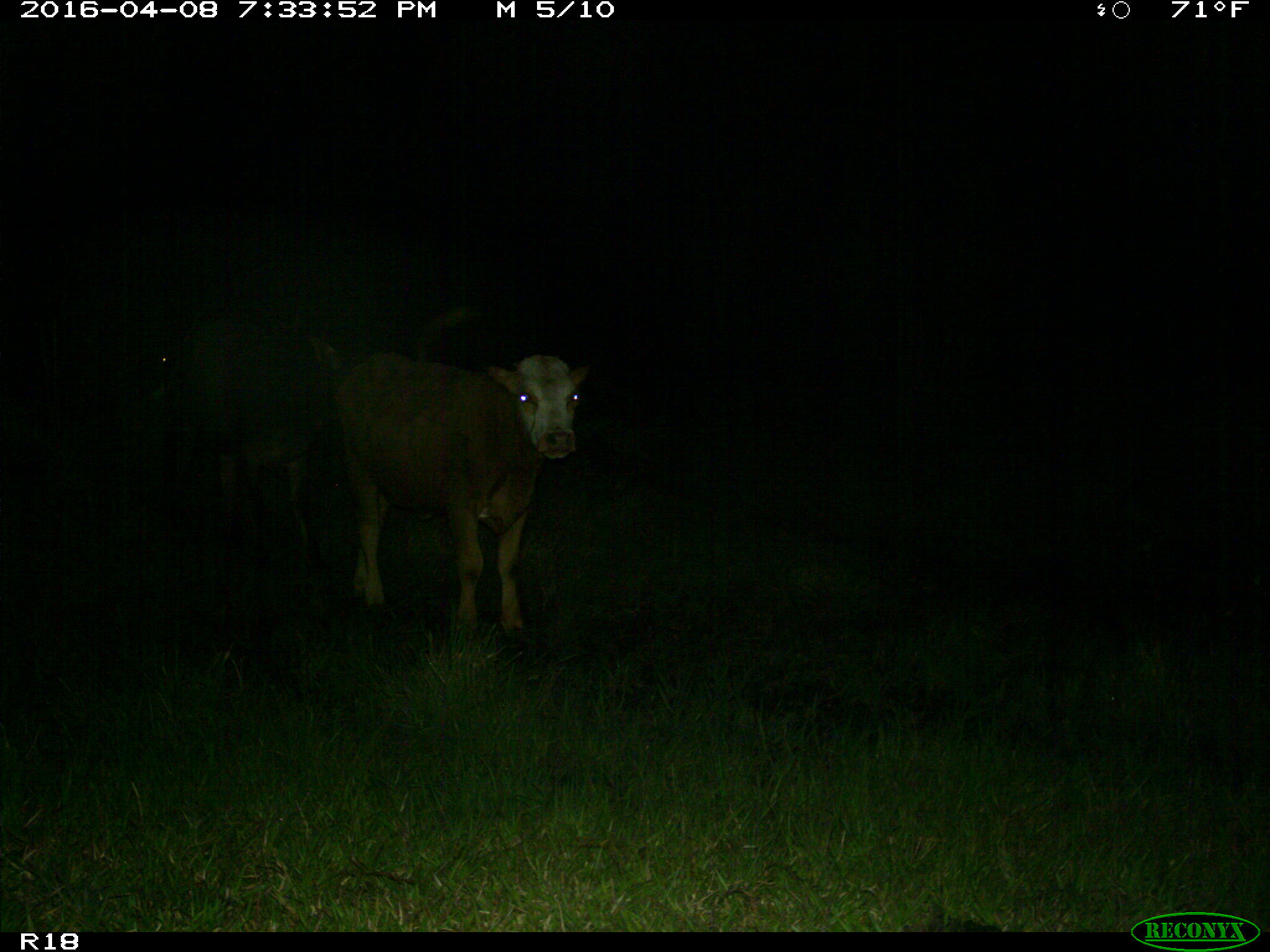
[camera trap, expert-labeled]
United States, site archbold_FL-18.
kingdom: Animalia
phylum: Chordata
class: Mammalia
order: Artiodactyla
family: Bovidae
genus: Bos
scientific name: Bos taurus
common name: domestic cow